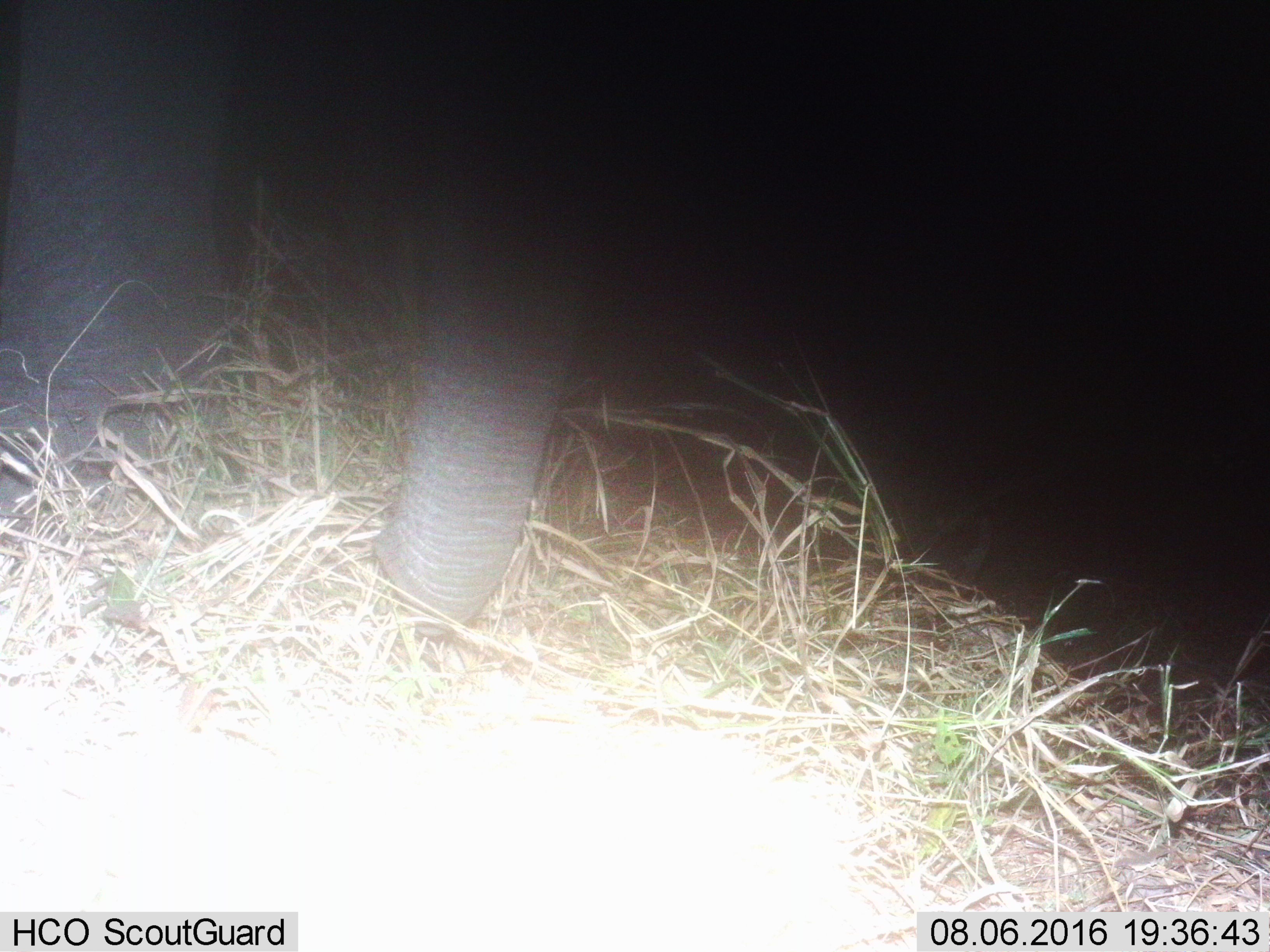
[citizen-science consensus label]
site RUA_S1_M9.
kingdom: Animalia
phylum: Chordata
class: Mammalia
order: Proboscidea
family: Elephantidae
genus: Loxodonta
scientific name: Loxodonta africana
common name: african bush elephant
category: elephant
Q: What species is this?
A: Elephant (african bush elephant) (Loxodonta africana).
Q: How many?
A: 1.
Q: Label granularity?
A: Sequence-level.